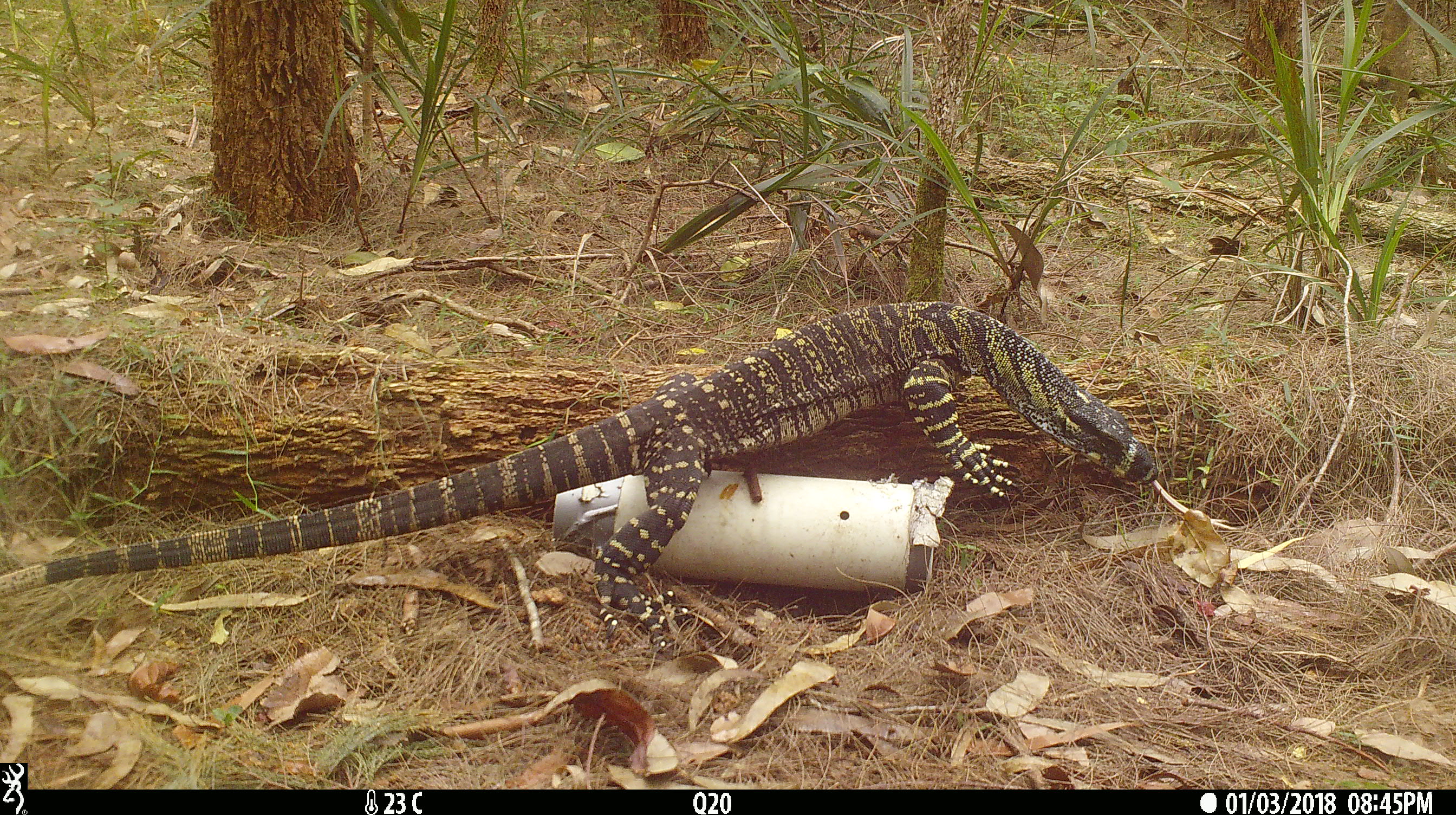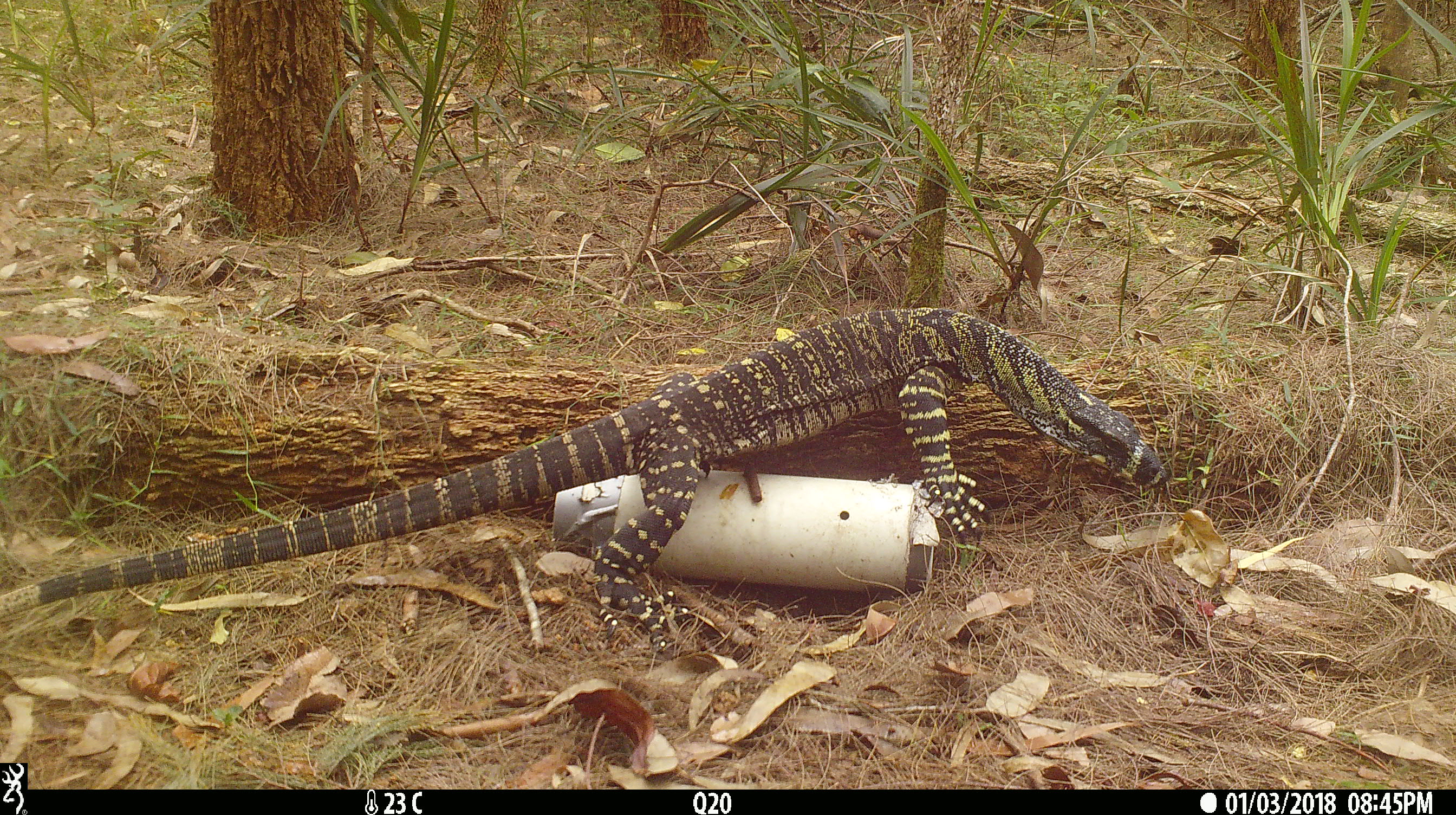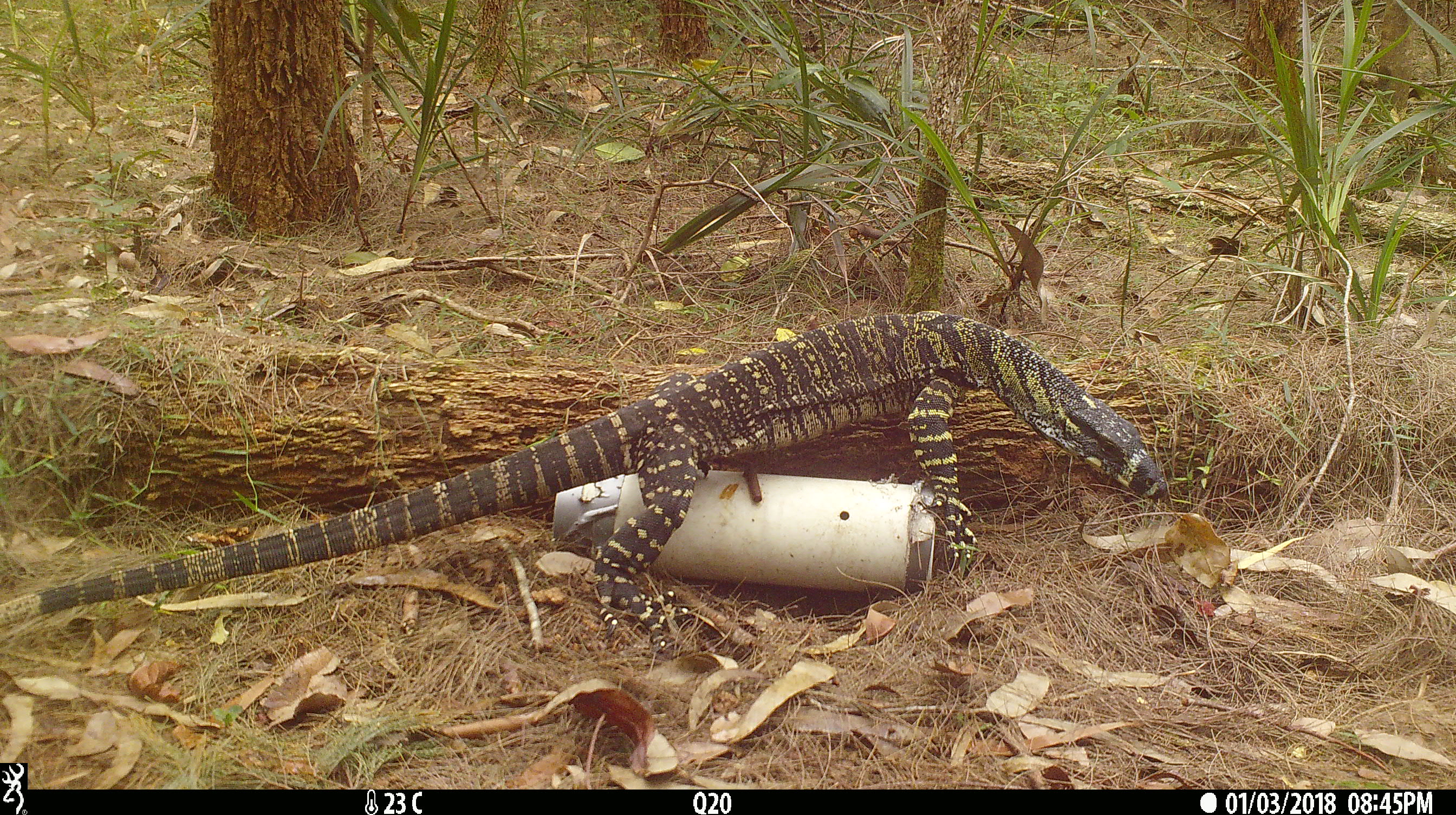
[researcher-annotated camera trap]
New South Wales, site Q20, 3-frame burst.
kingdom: Animalia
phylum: Chordata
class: Reptilia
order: Squamata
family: Varanidae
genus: Varanus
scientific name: Varanus varius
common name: lace monitor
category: goanna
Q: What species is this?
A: Goanna (lace monitor) (Varanus varius).